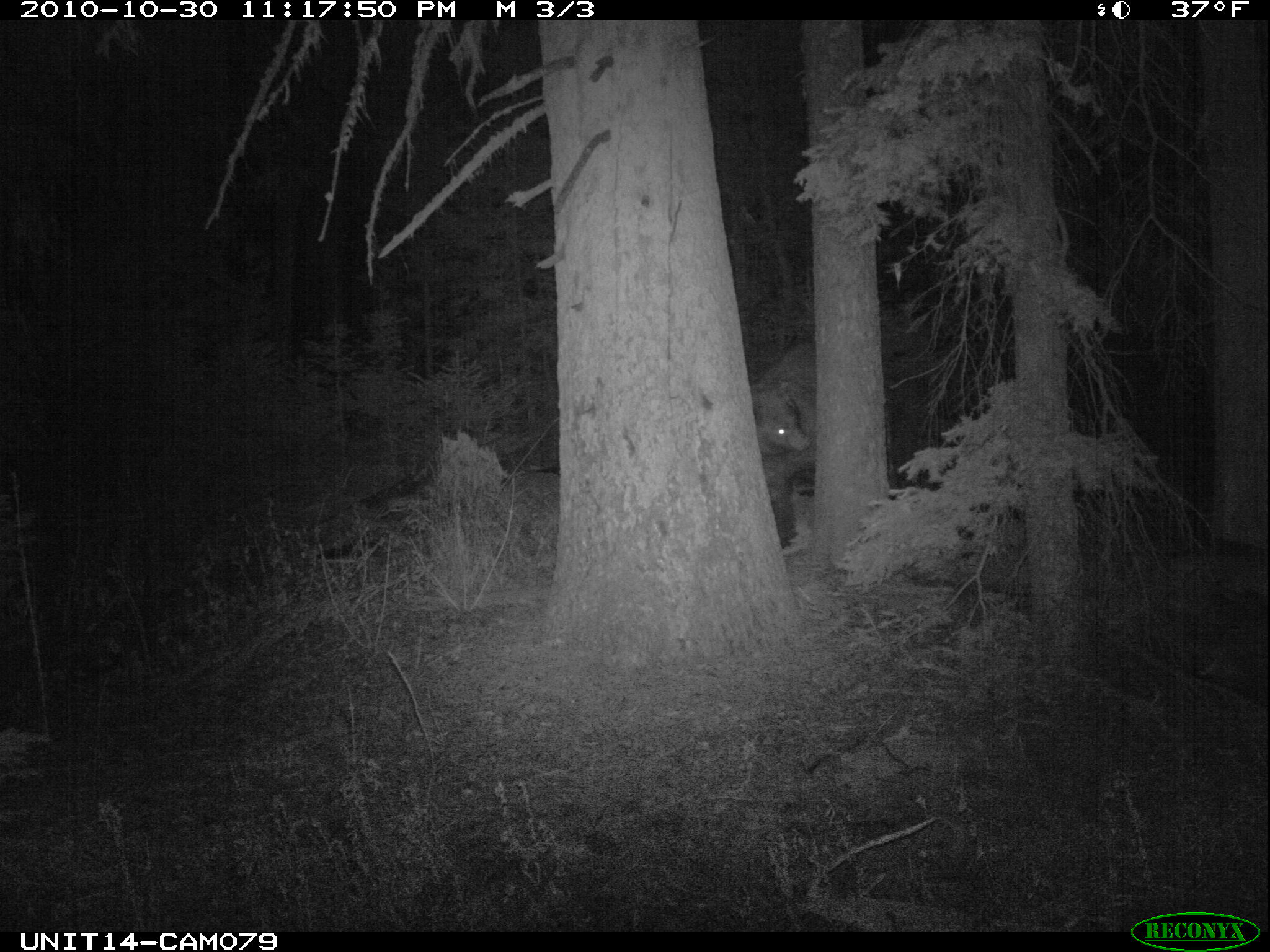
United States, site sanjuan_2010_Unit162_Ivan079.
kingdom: Animalia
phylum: Chordata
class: Mammalia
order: Carnivora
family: Ursidae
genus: Ursus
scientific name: Ursus americanus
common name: american black bear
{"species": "Ursus americanus (american black bear)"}